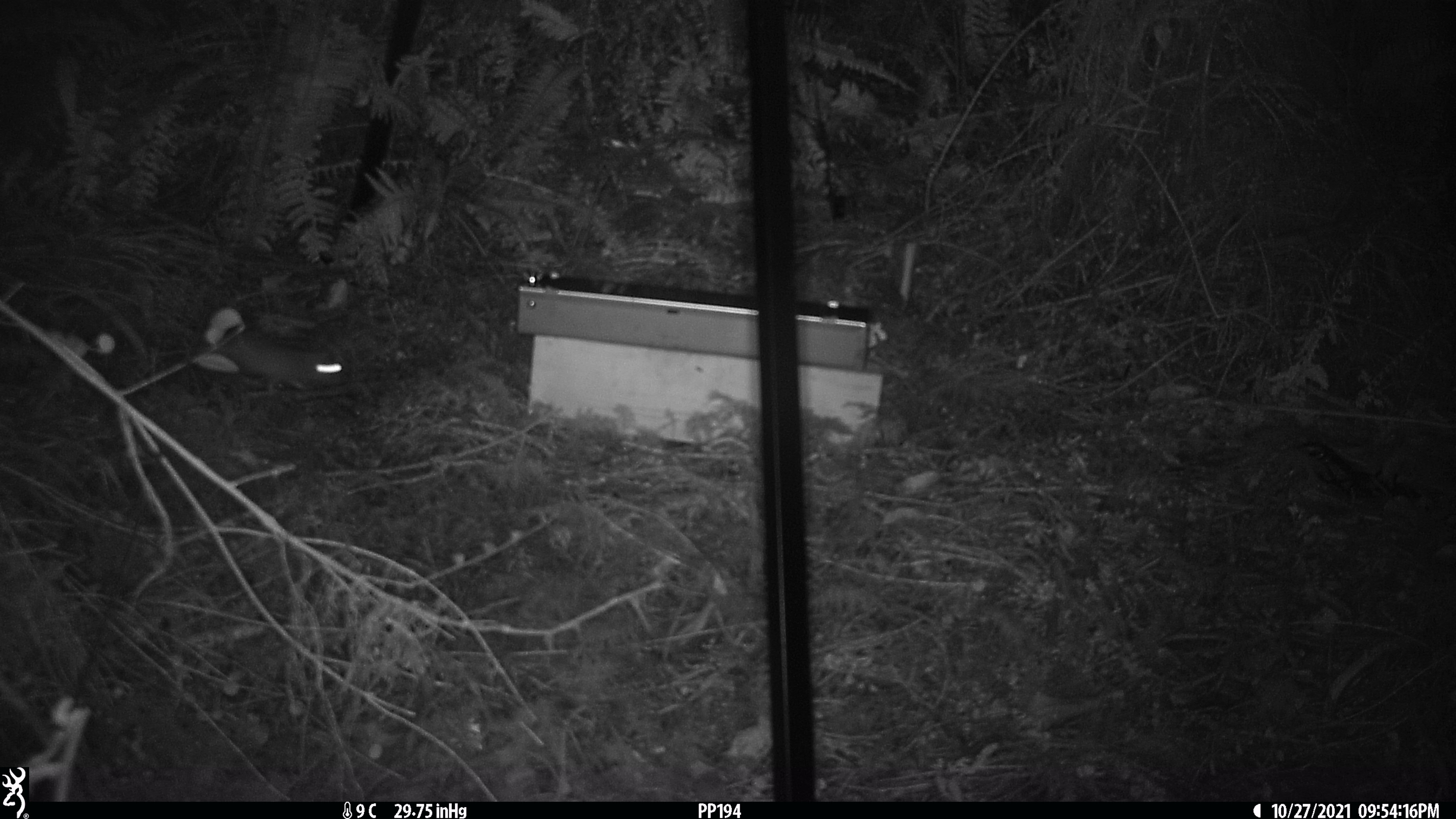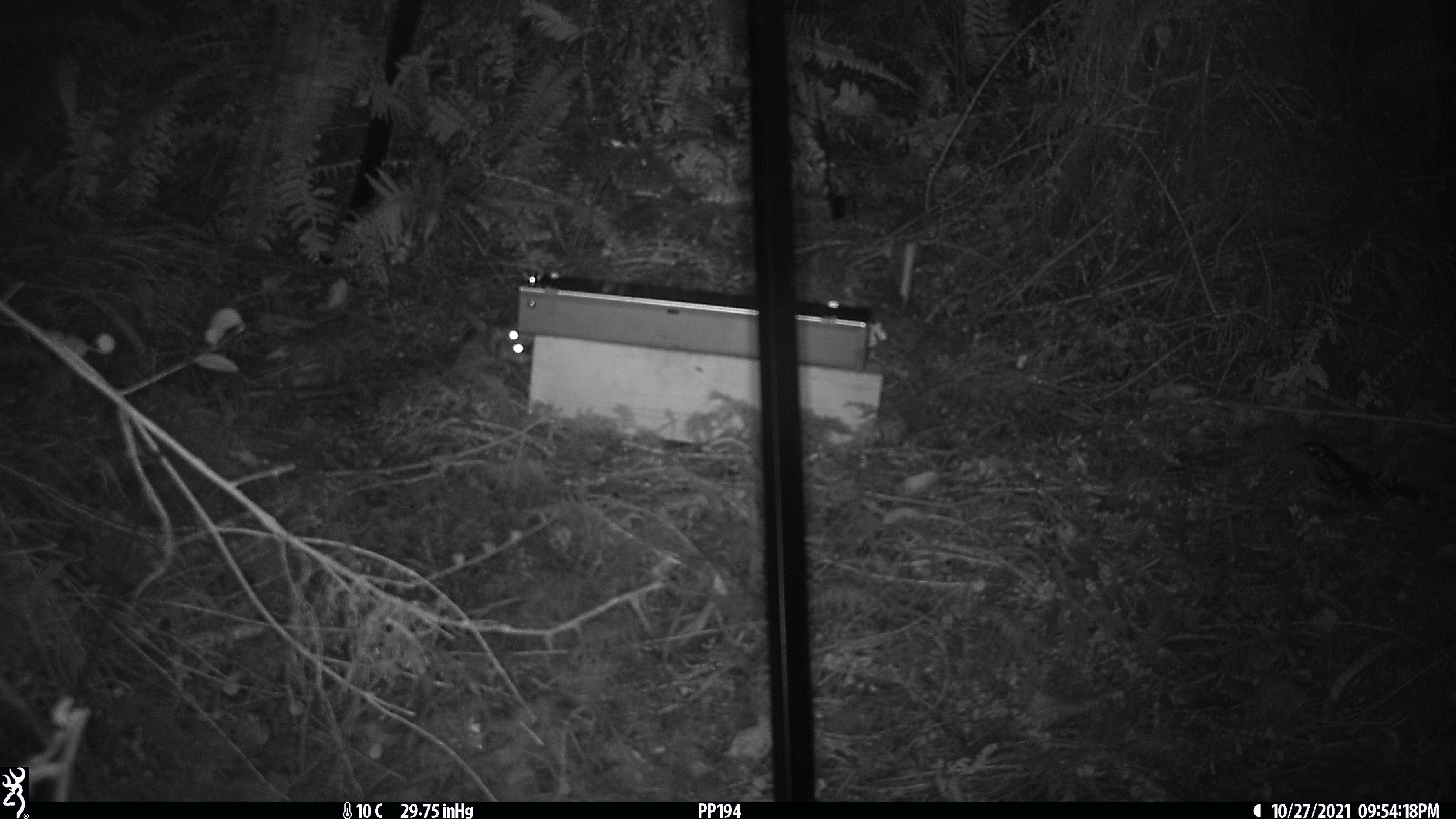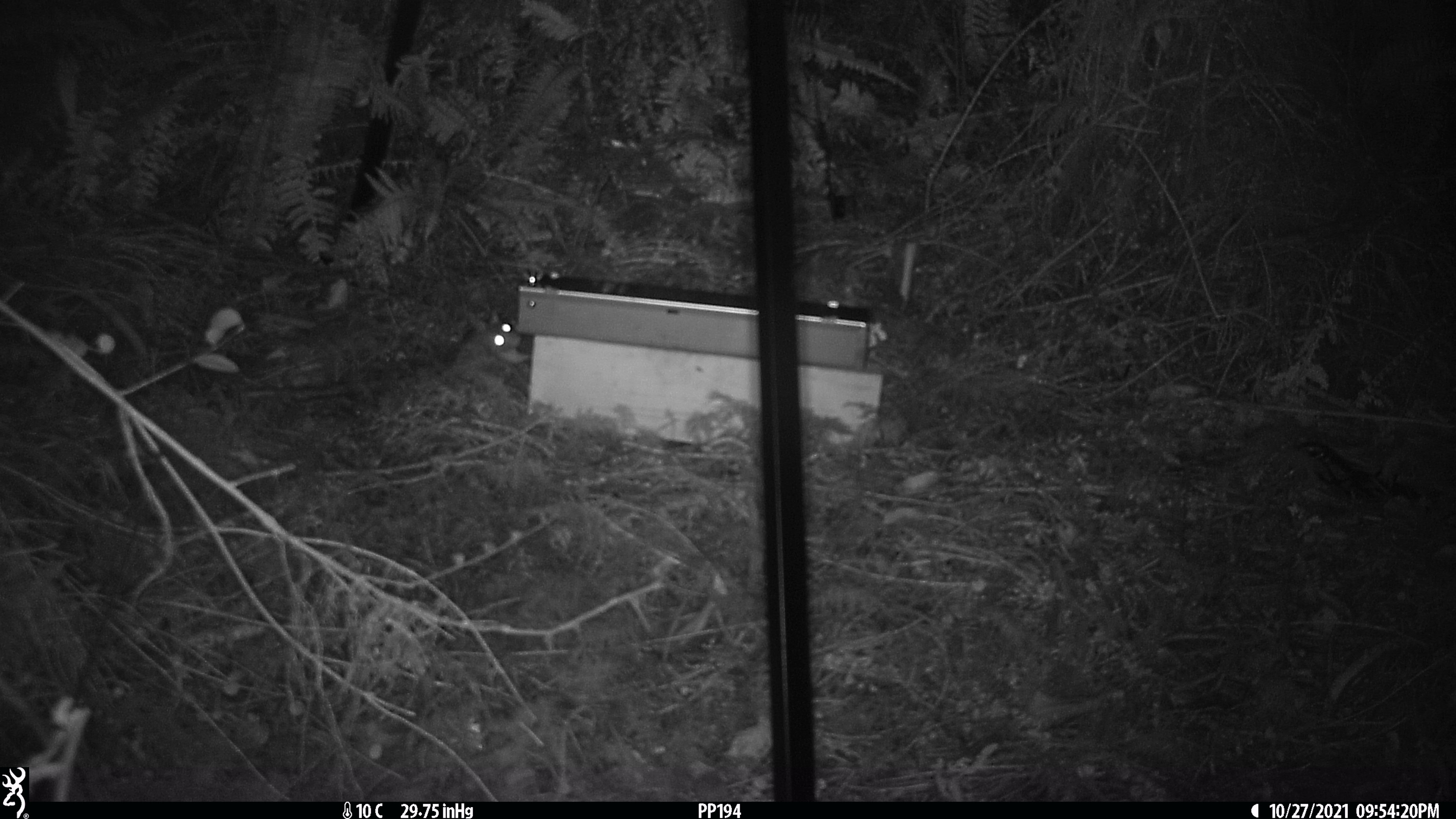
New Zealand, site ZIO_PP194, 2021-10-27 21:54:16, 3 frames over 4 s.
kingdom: Animalia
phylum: Chordata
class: Mammalia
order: Rodentia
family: Muridae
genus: Rattus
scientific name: Rattus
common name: rat